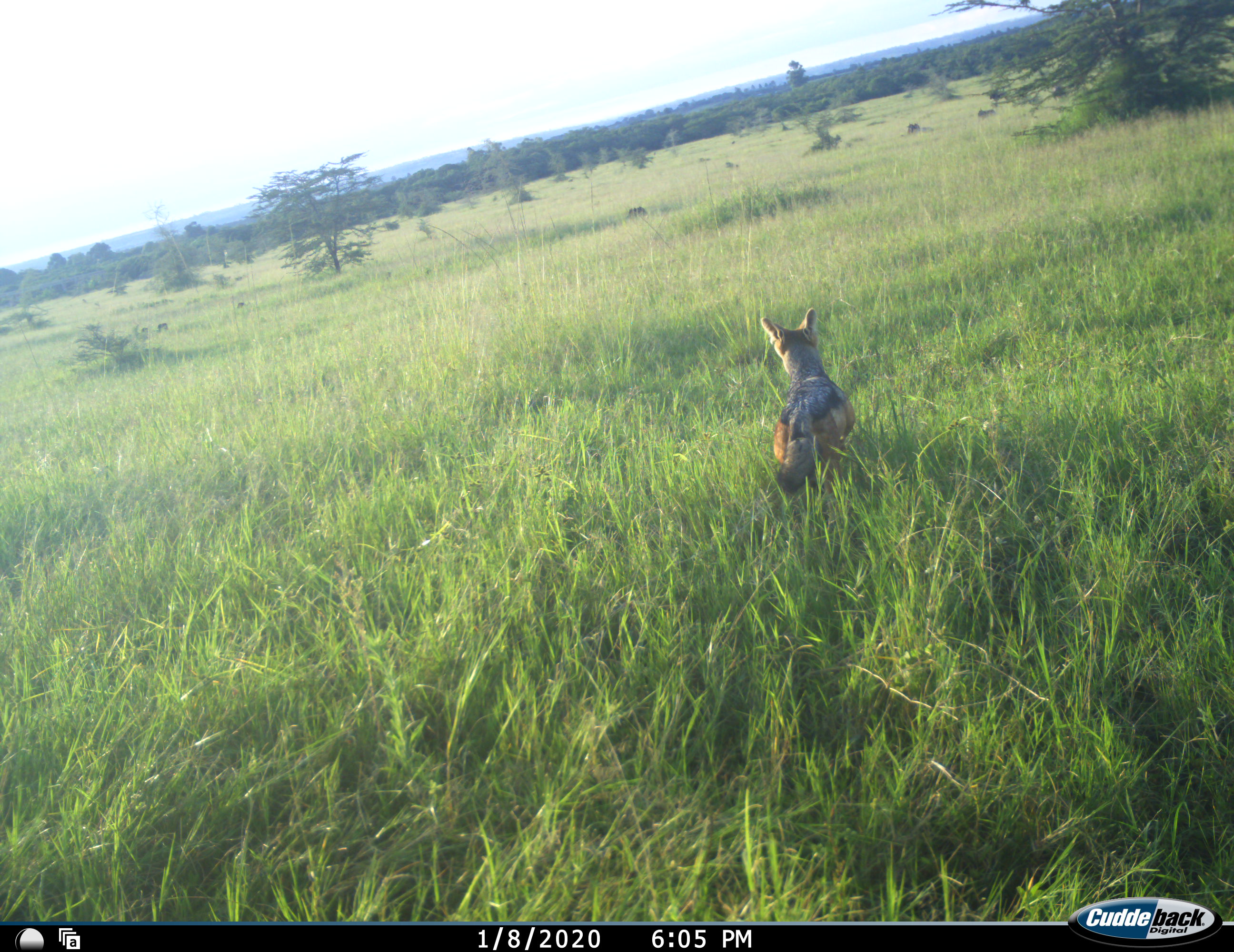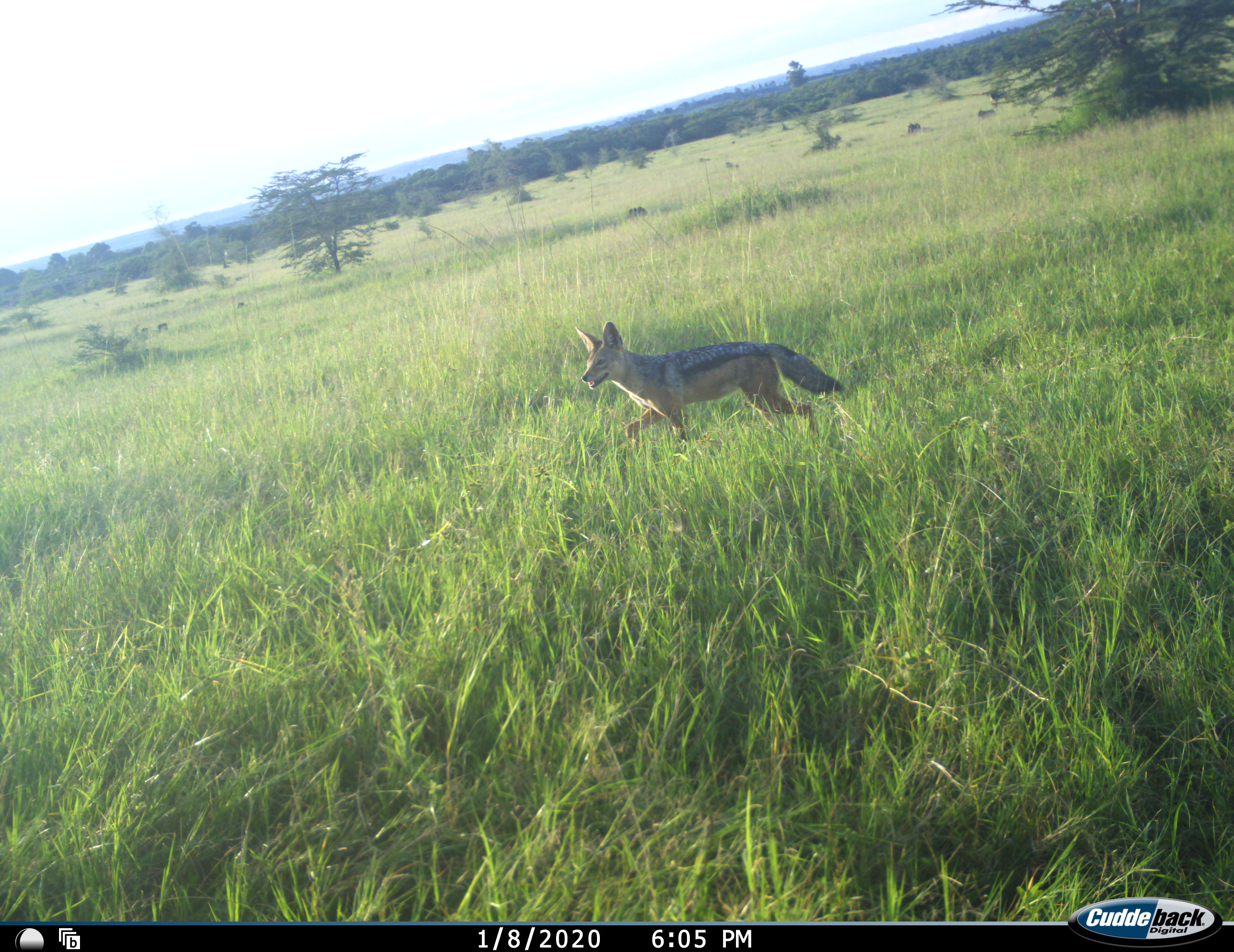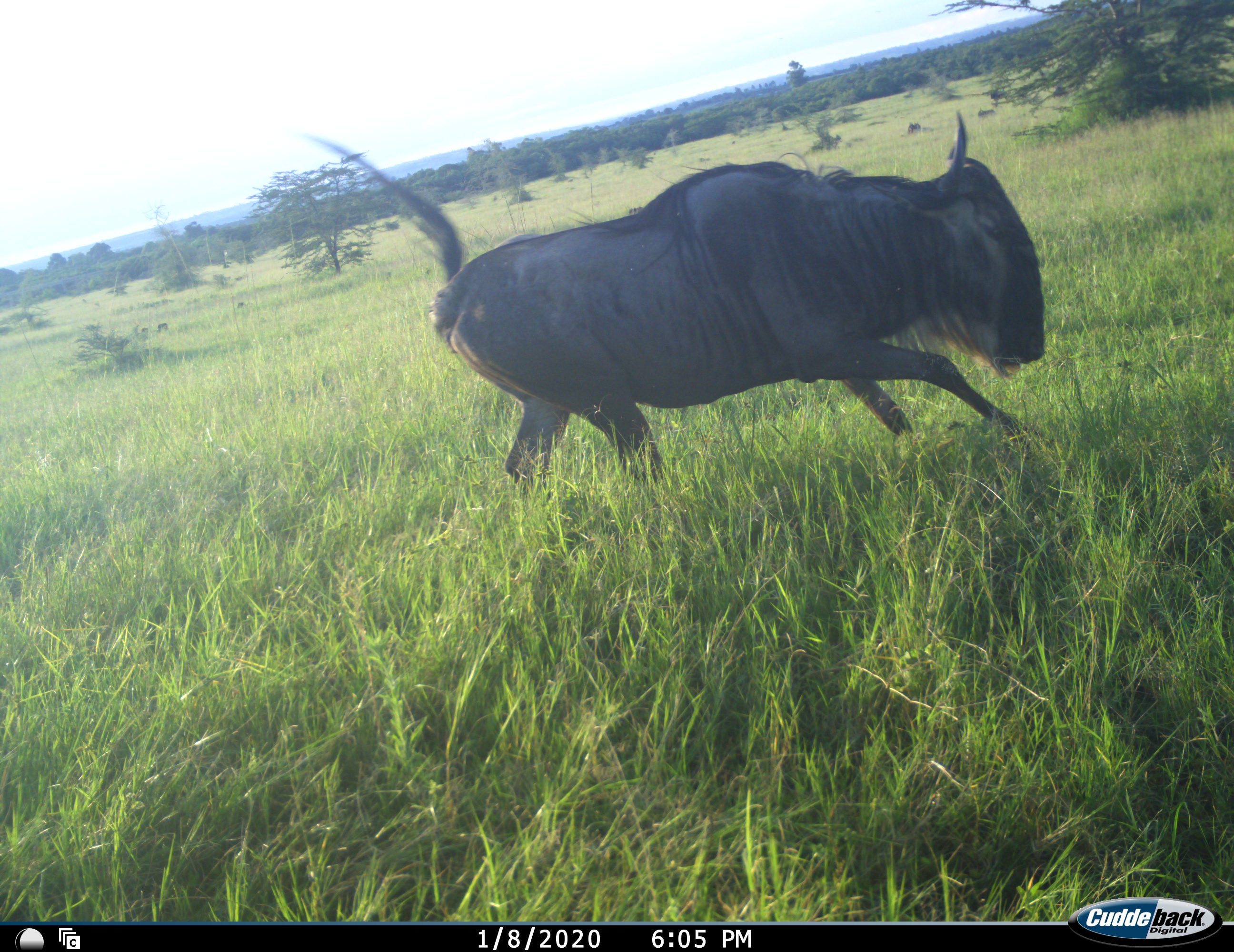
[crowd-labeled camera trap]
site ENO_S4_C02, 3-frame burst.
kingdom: Animalia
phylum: Chordata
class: Mammalia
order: Carnivora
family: Canidae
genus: Lupulella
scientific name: Lupulella mesomelas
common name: black-backed jackal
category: jackalblackbacked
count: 1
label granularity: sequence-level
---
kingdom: Animalia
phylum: Chordata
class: Mammalia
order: Artiodactyla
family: Bovidae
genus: Connochaetes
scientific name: Connochaetes taurinus taurinus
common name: blue wildebeest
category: wildebeestblue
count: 1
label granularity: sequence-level